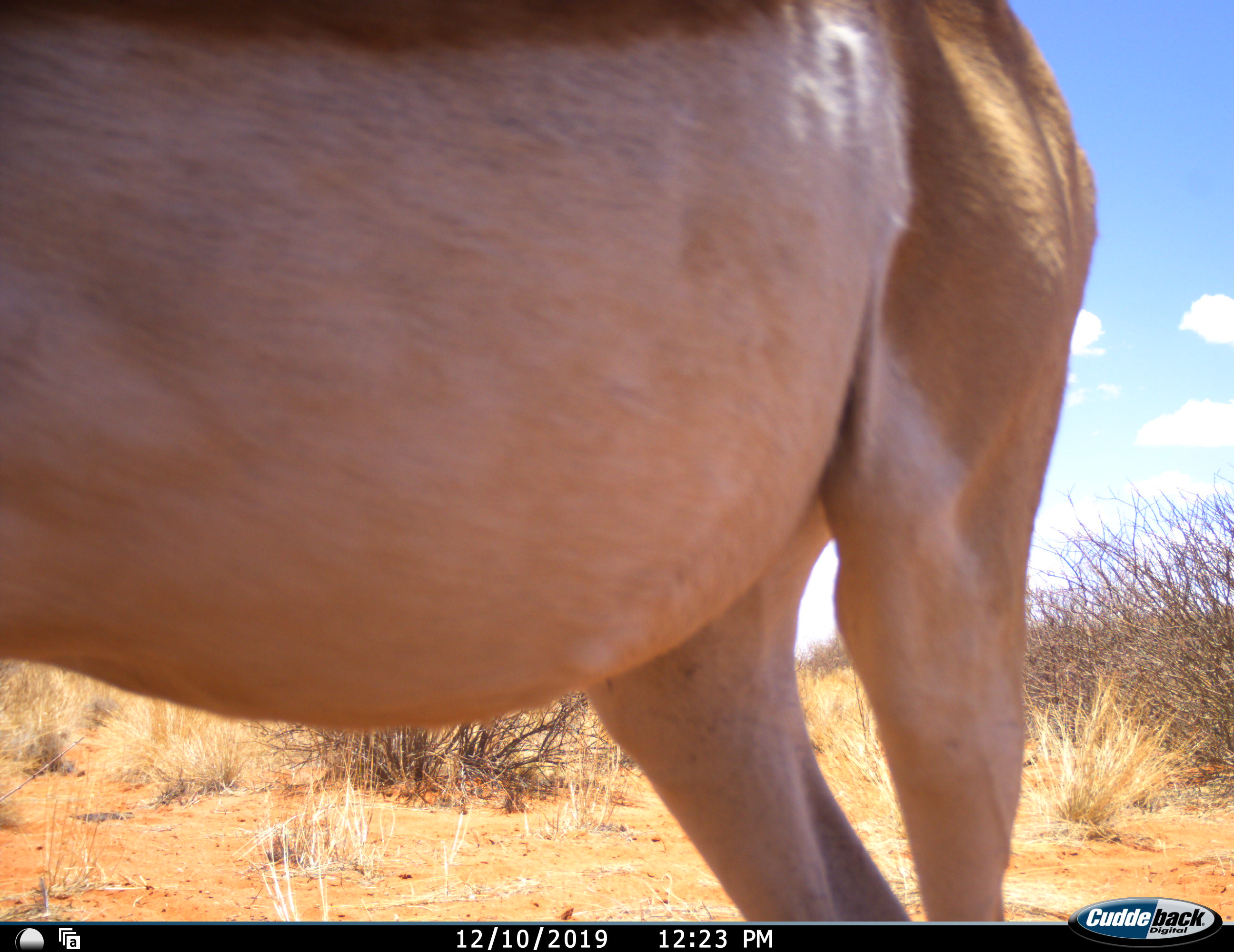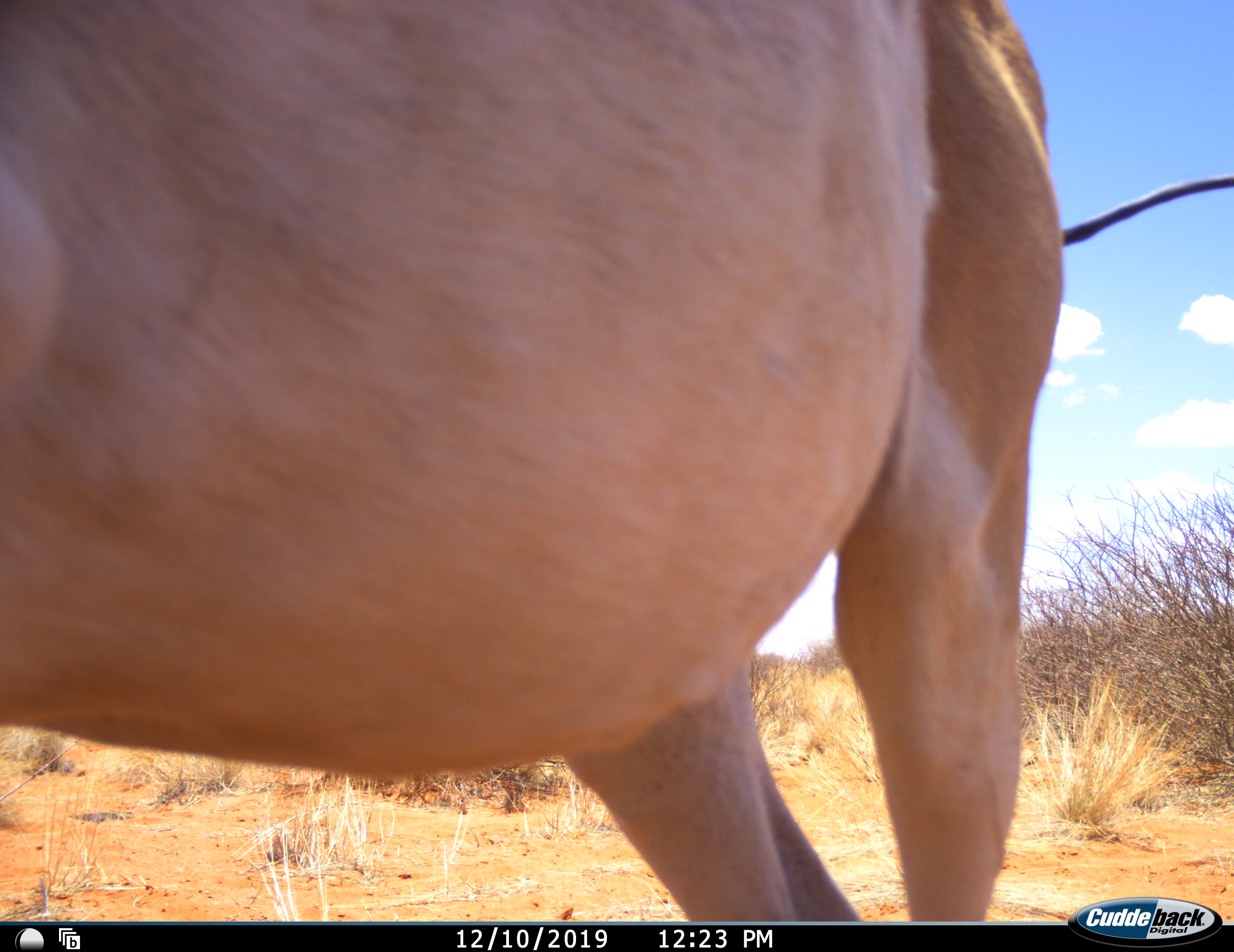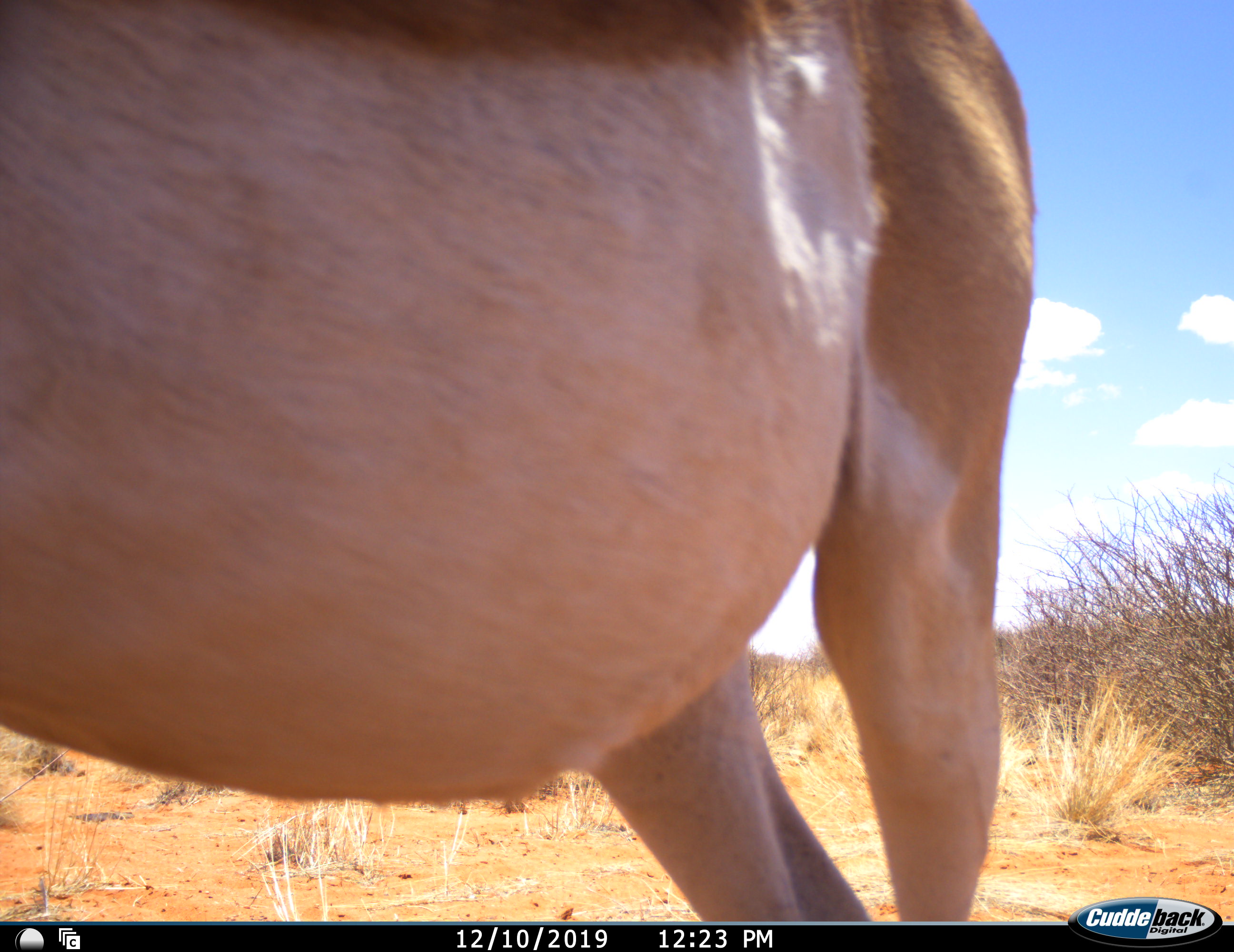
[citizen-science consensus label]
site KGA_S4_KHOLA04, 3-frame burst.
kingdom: Animalia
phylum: Chordata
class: Mammalia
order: Artiodactyla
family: Bovidae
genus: Antidorcas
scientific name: Antidorcas marsupialis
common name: springbok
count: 1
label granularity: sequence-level